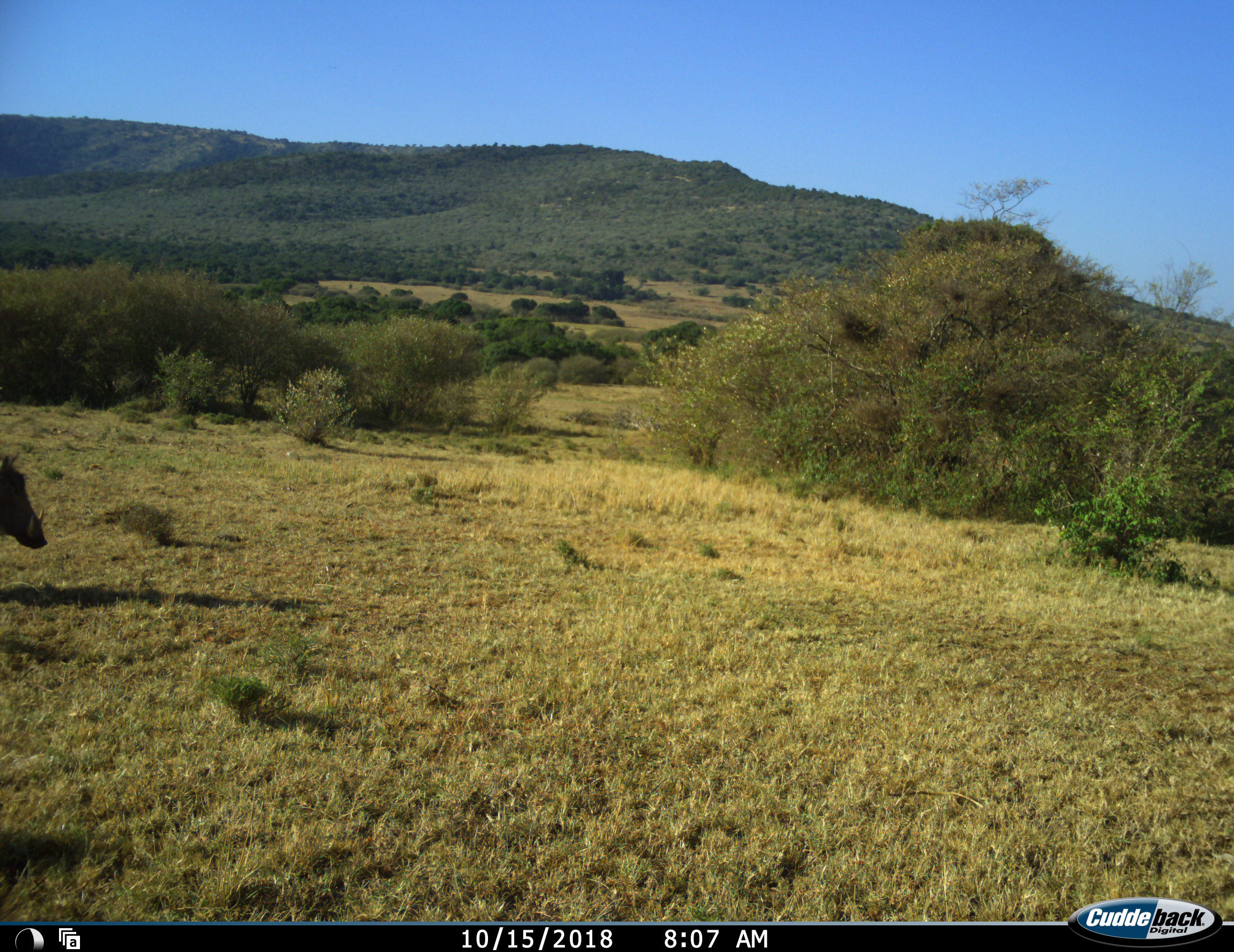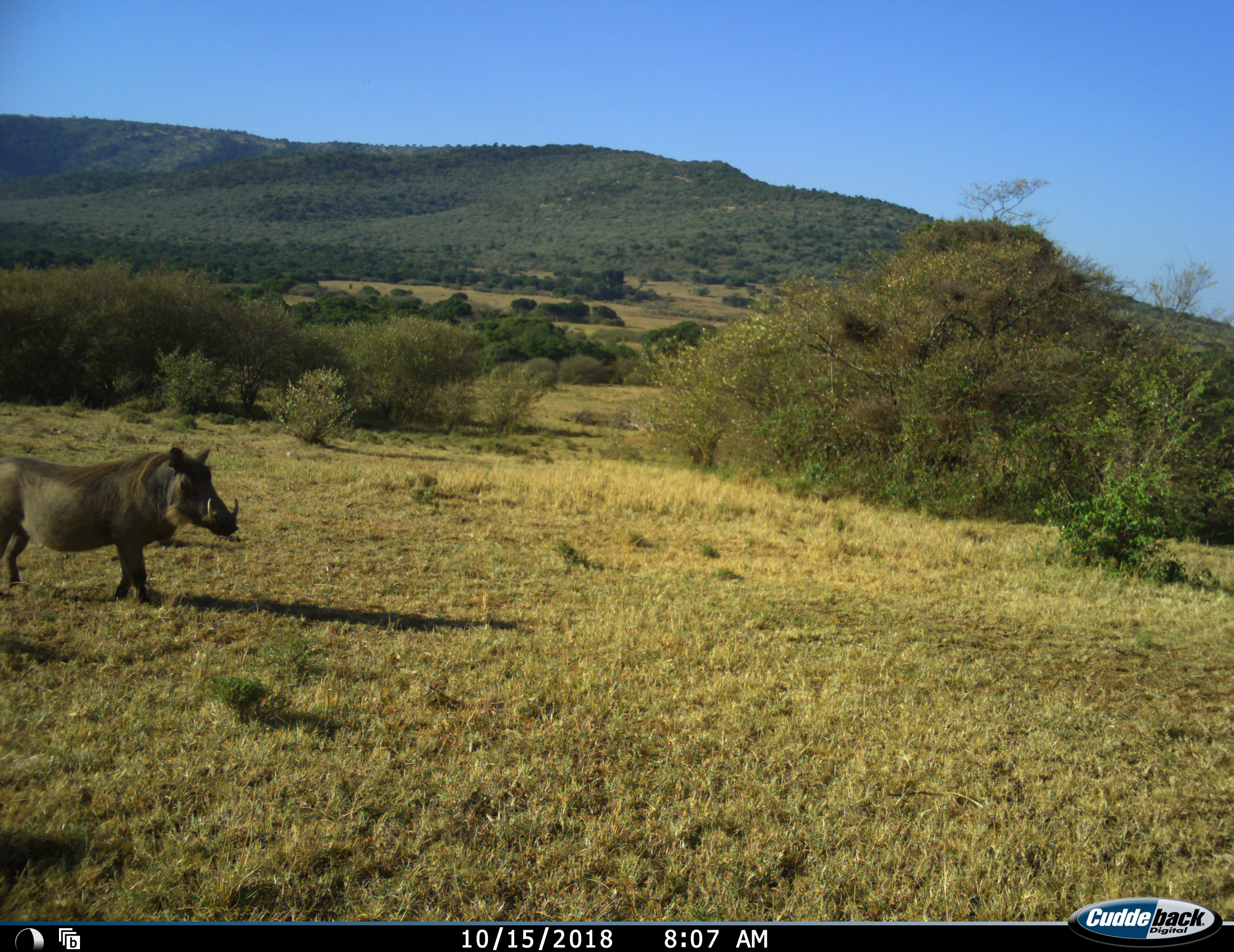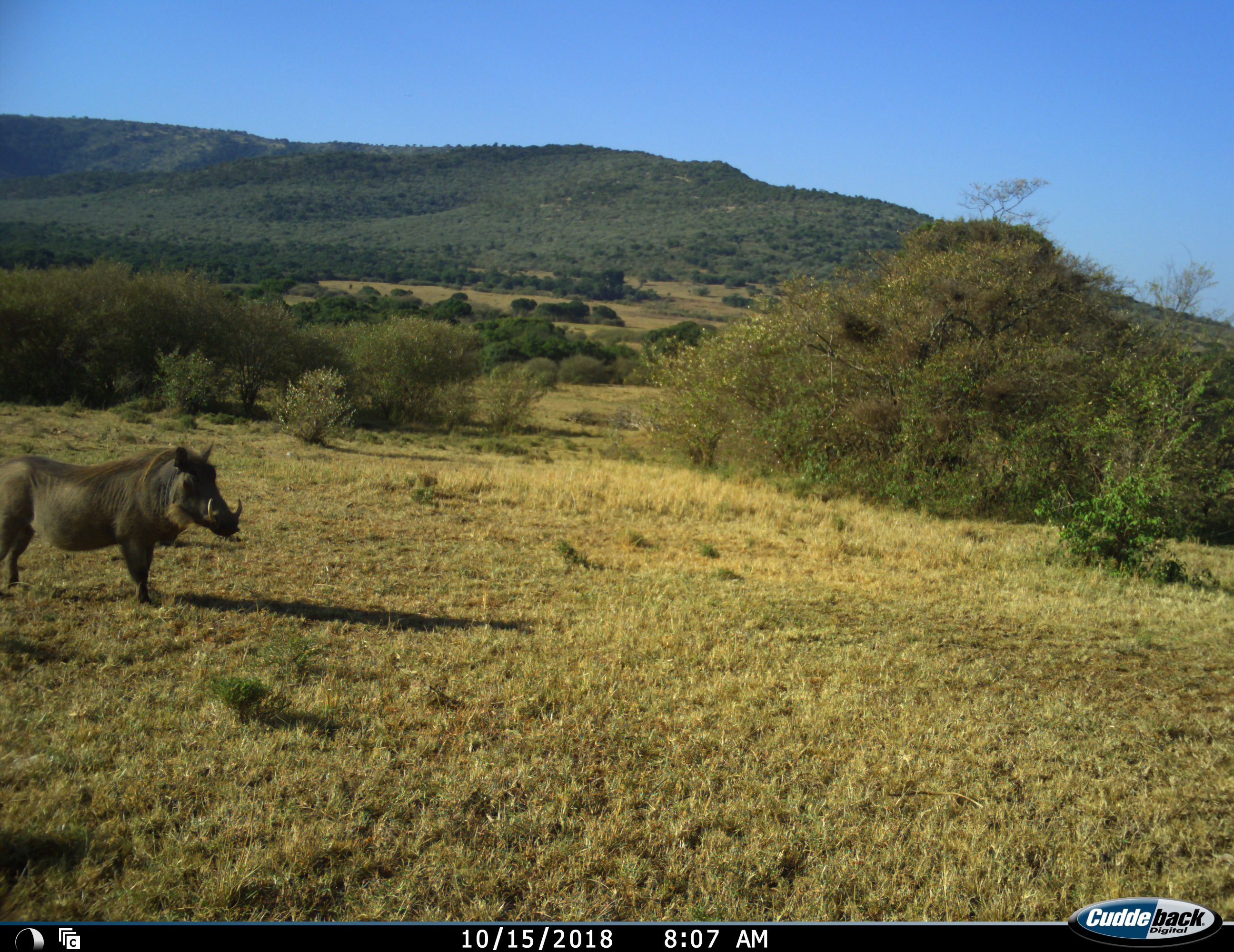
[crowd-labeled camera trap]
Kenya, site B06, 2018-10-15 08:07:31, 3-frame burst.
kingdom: Animalia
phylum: Chordata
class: Mammalia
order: Artiodactyla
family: Suidae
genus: Phacochoerus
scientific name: Phacochoerus africanus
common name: warthog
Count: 1.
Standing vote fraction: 20%.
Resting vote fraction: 0%.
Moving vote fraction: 90%.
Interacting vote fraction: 0%.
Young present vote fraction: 0%.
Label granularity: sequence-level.